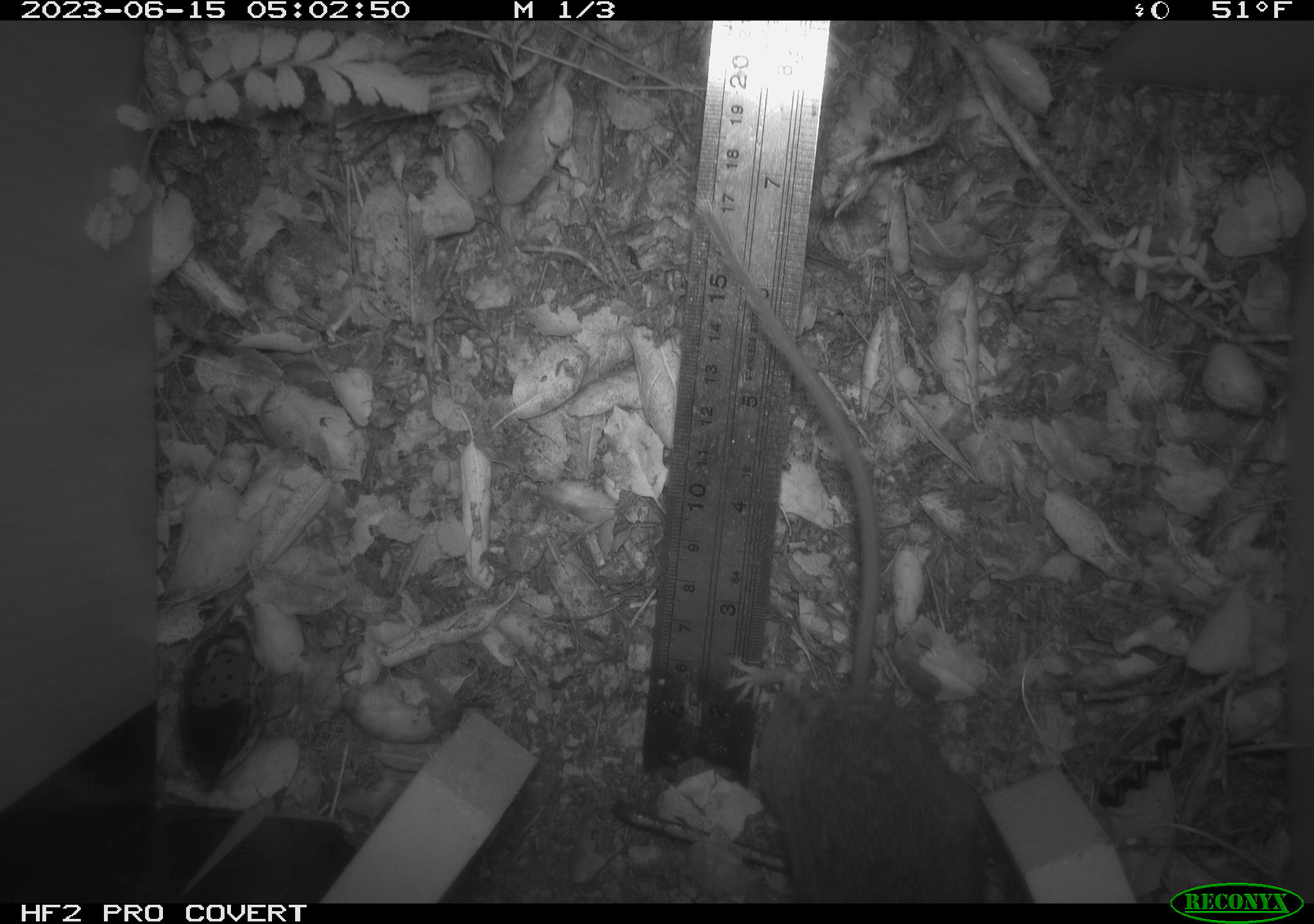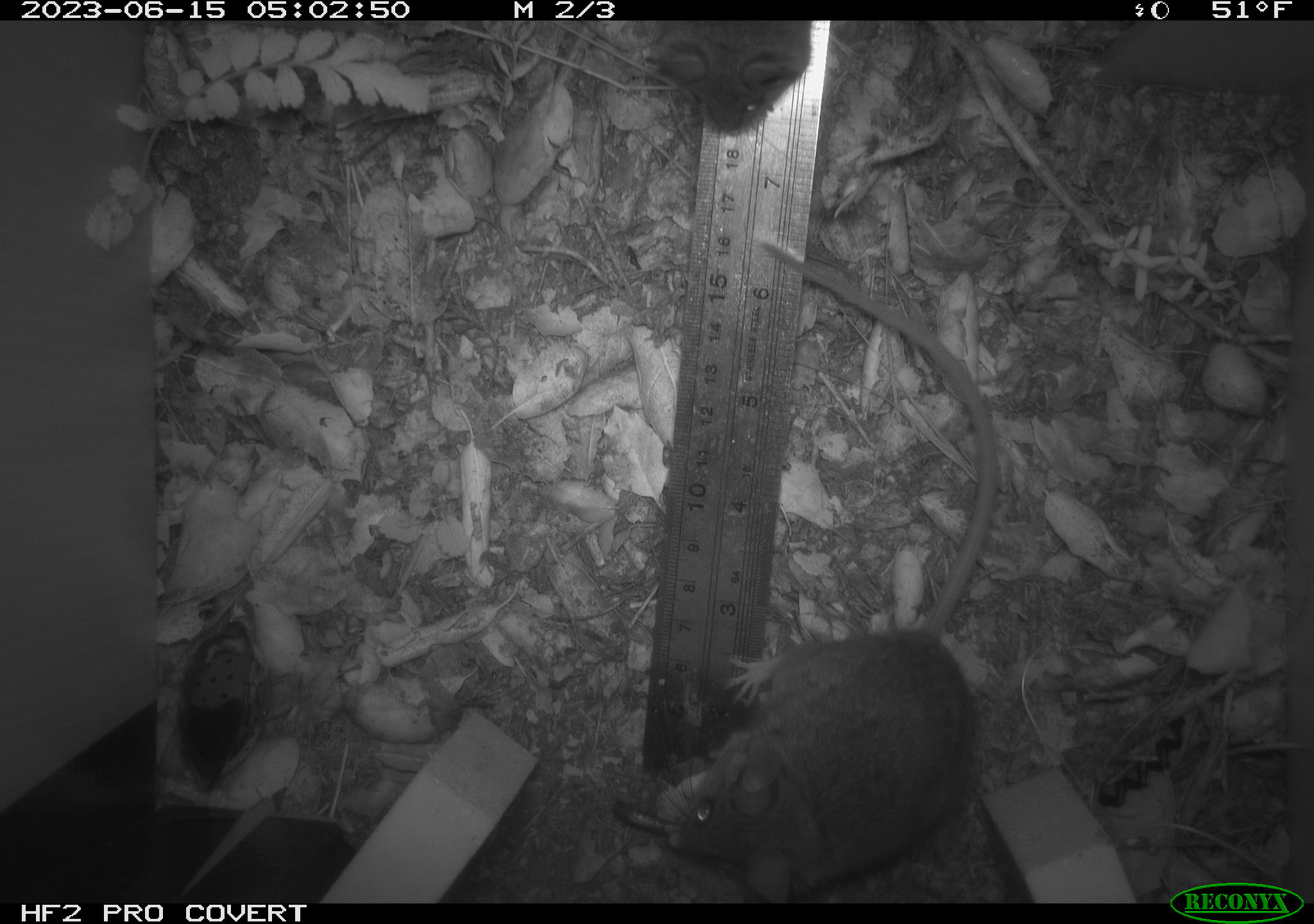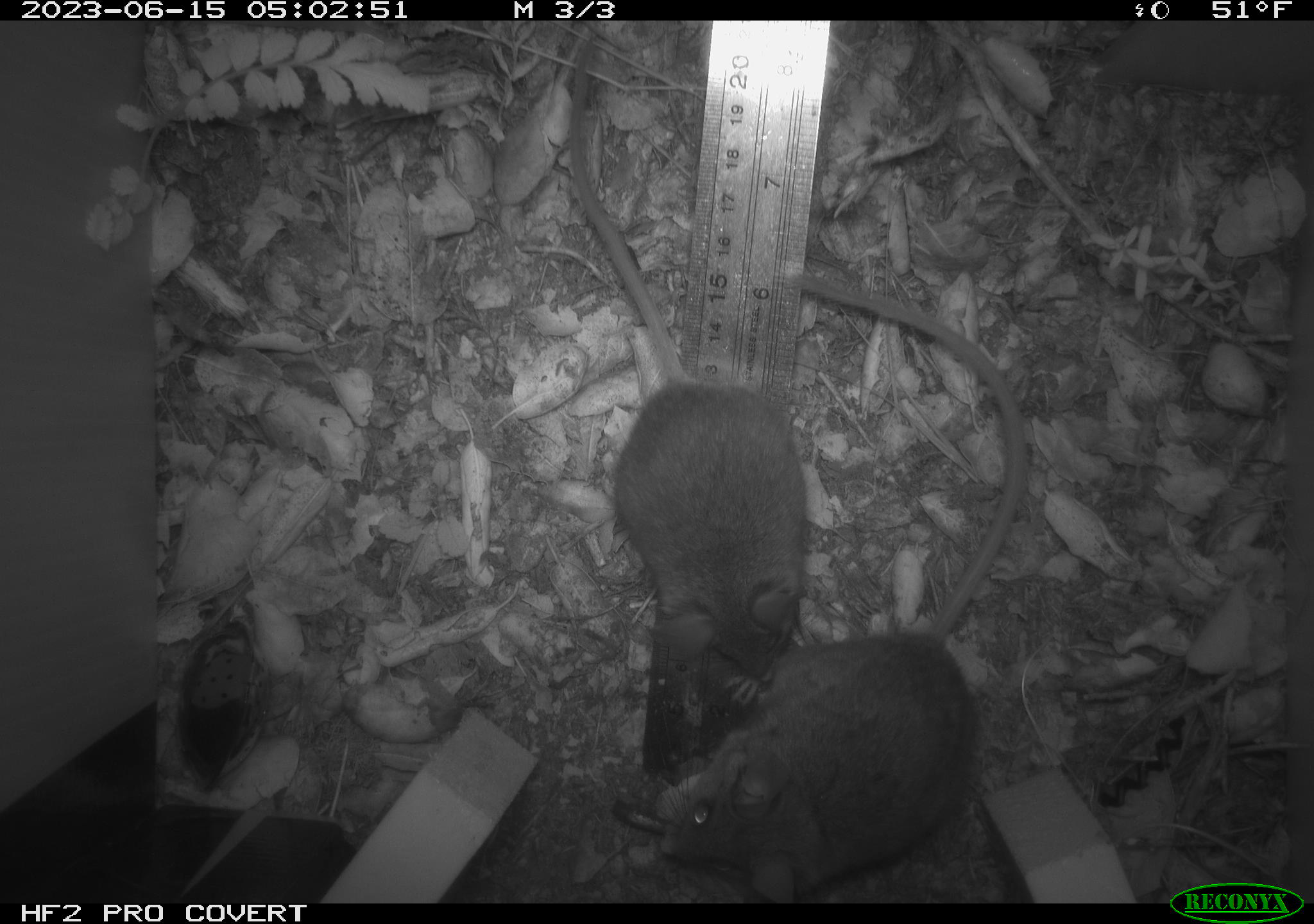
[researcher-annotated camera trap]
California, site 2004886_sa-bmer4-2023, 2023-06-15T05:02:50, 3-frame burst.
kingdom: Animalia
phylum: Chordata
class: Mammalia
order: Rodentia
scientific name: Rodentia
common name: mouse species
Mouse species (Rodentia).